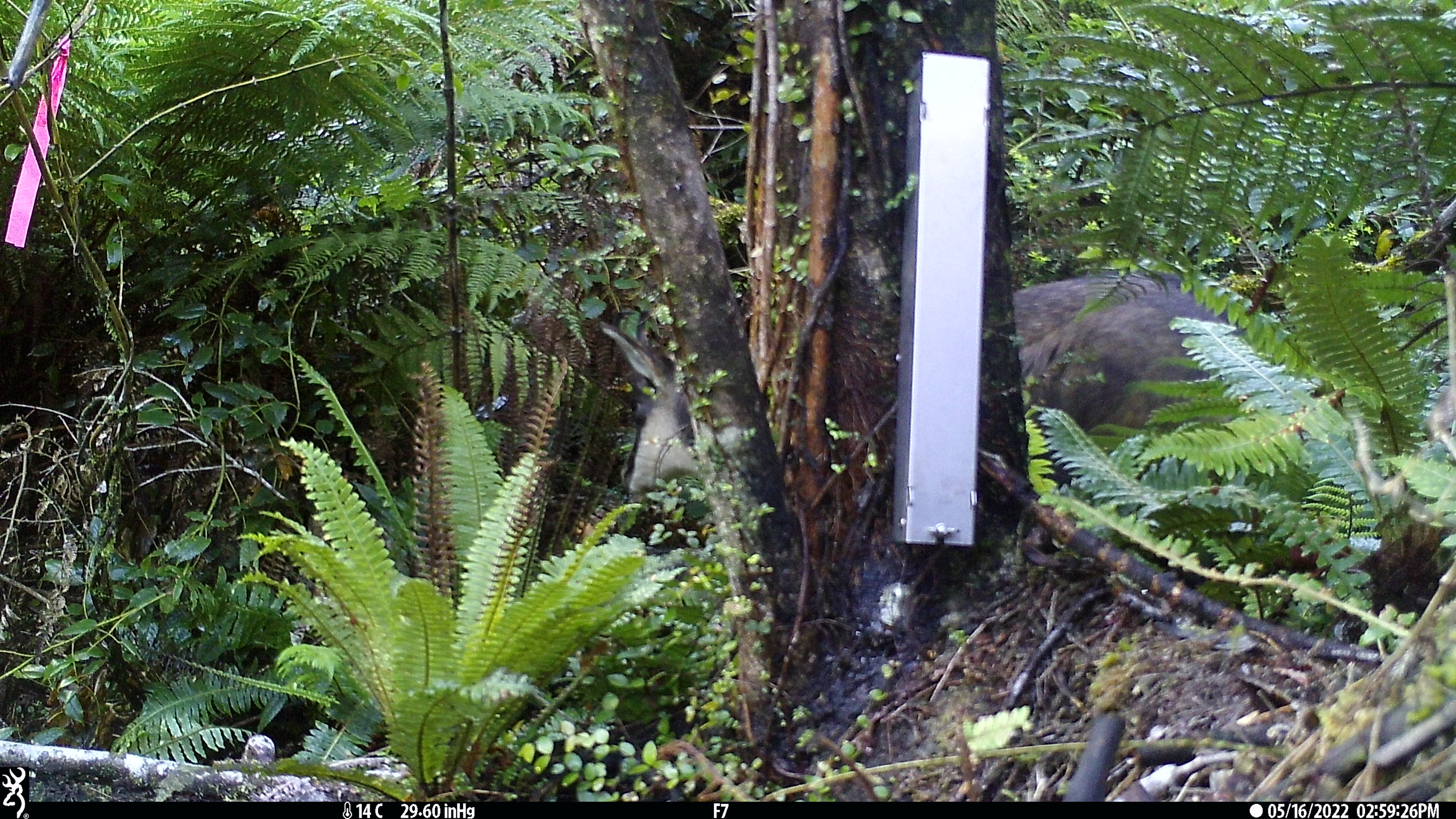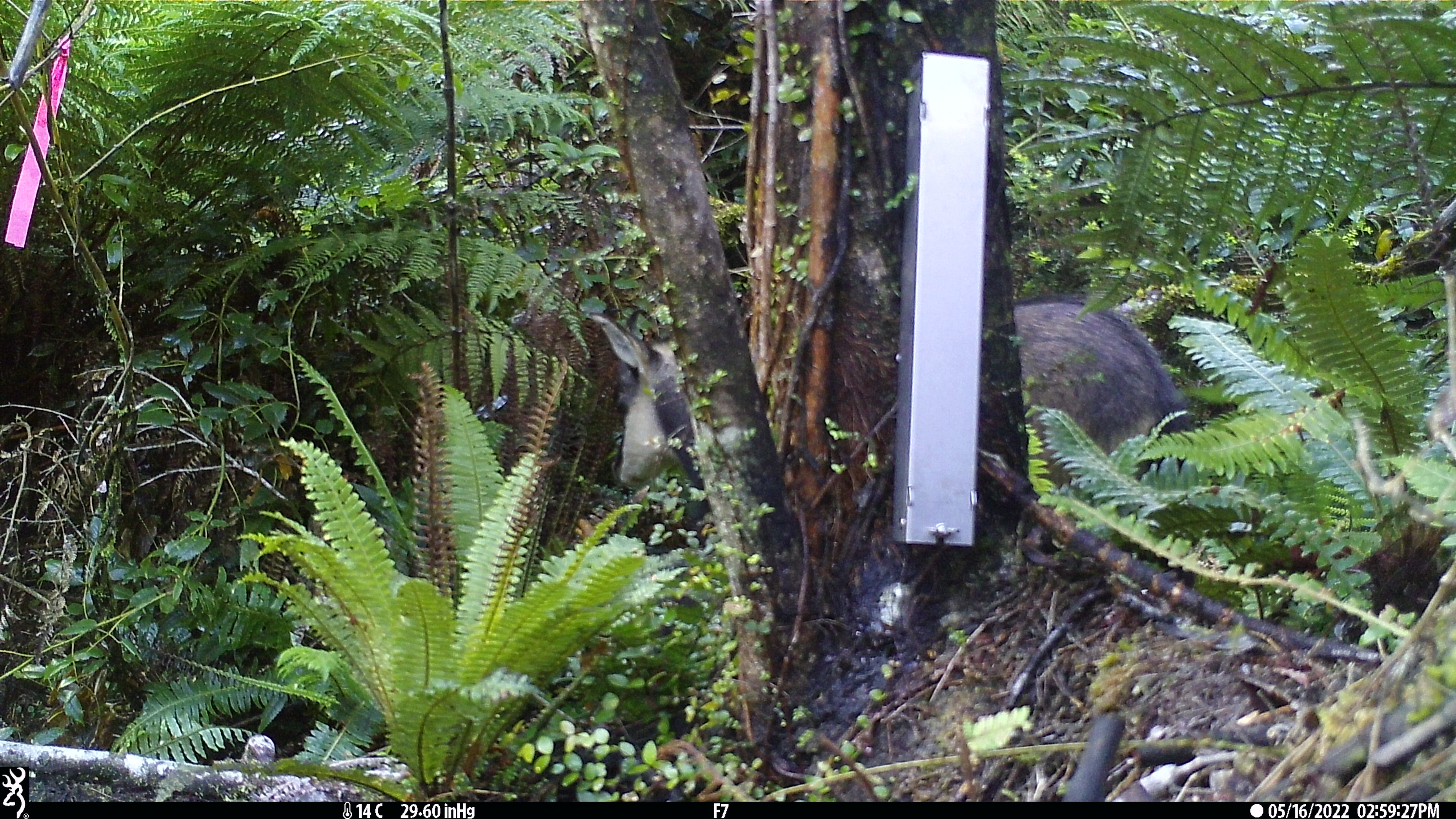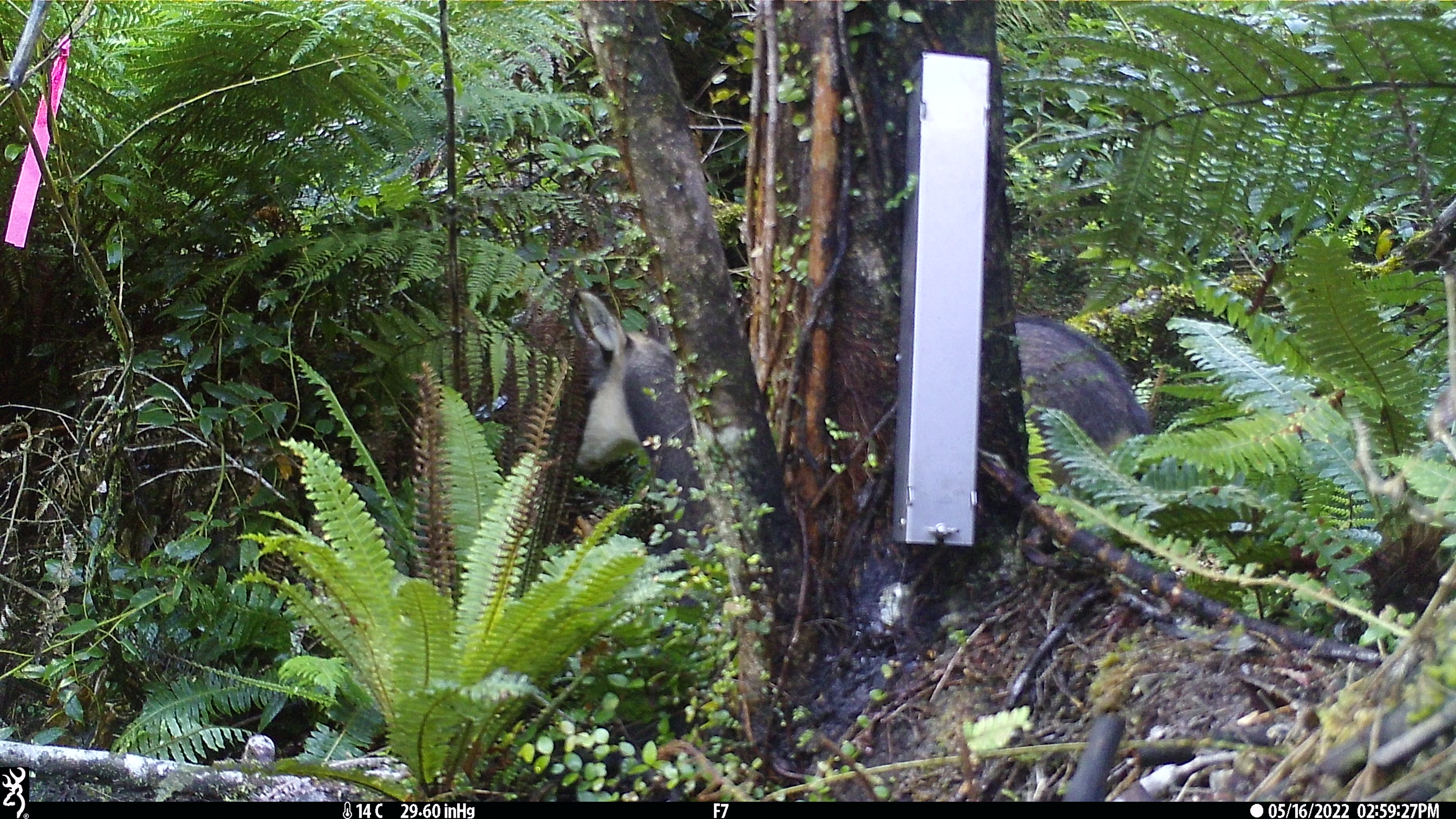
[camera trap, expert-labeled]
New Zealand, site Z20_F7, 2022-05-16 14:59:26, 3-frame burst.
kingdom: Animalia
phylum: Chordata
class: Mammalia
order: Artiodactyla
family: Bovidae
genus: Rupicapra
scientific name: Rupicapra rupicapra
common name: alpine chamois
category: chamois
Chamois (alpine chamois) (Rupicapra rupicapra).